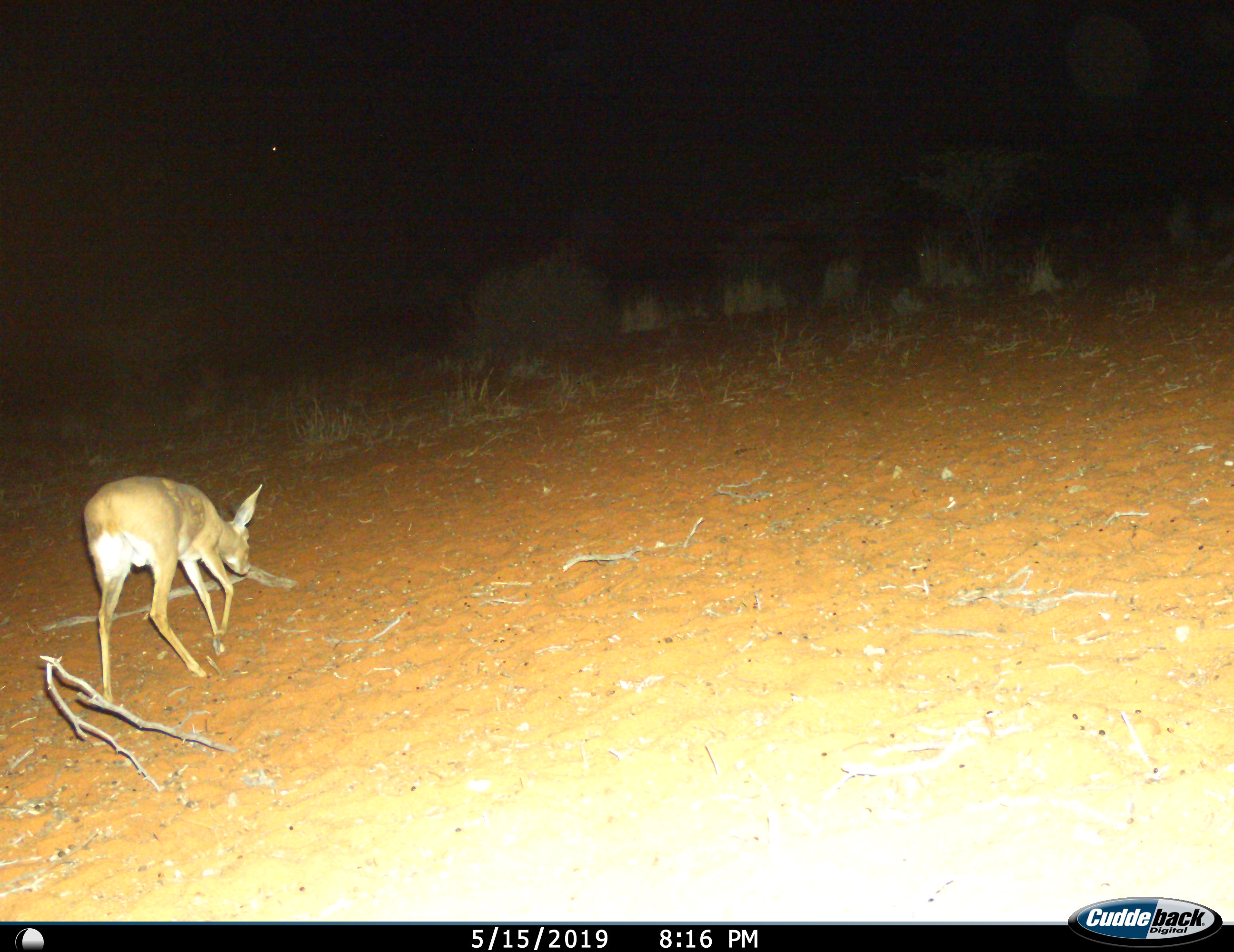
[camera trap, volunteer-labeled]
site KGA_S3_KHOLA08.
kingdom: Animalia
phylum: Chordata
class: Mammalia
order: Artiodactyla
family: Bovidae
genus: Raphicerus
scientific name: Raphicerus campestris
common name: steenbok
Steenbok (Raphicerus campestris), count 1. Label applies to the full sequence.